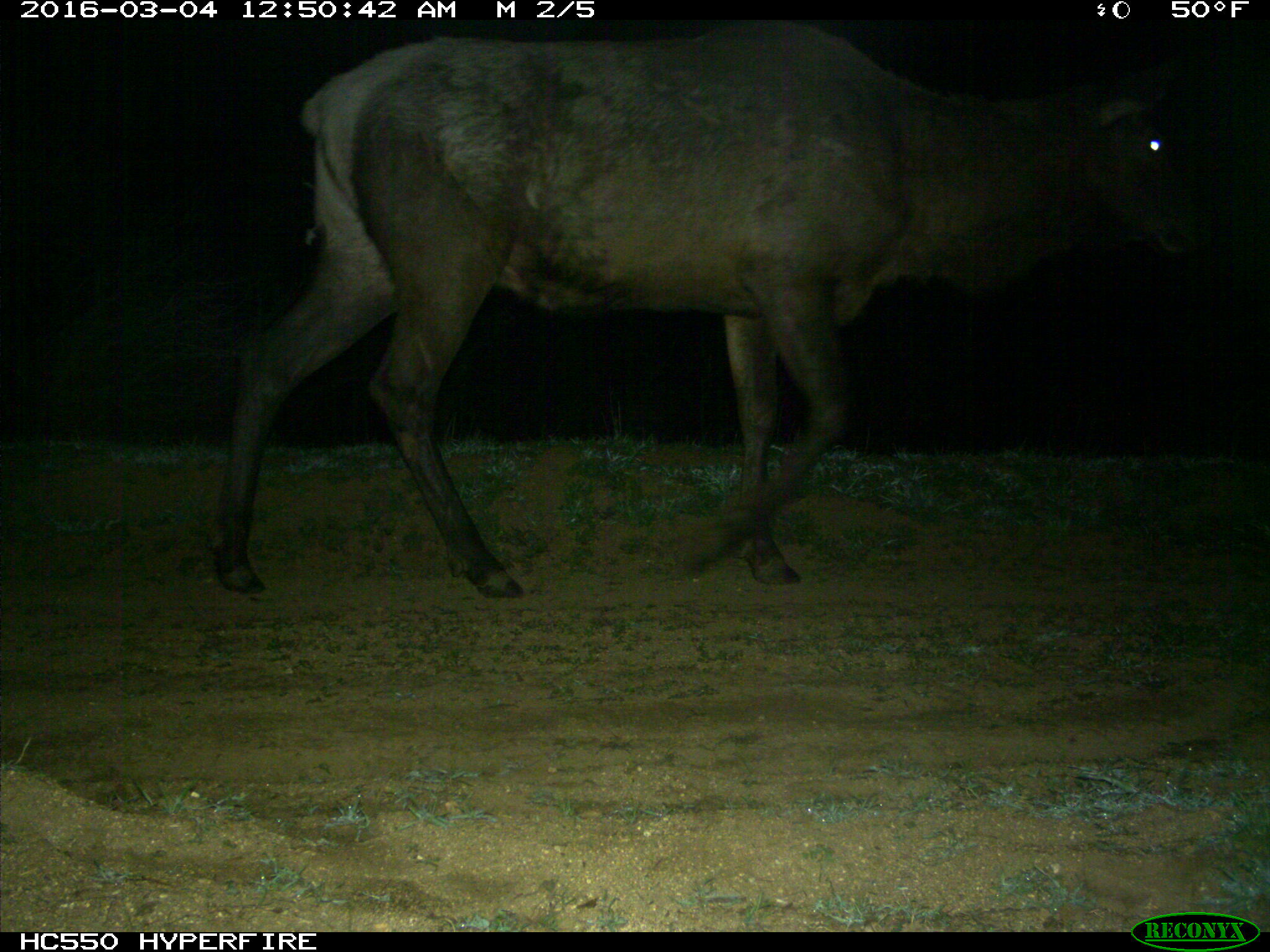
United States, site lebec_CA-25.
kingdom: Animalia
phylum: Chordata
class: Mammalia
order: Artiodactyla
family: Cervidae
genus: Cervus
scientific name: Cervus canadensis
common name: elk